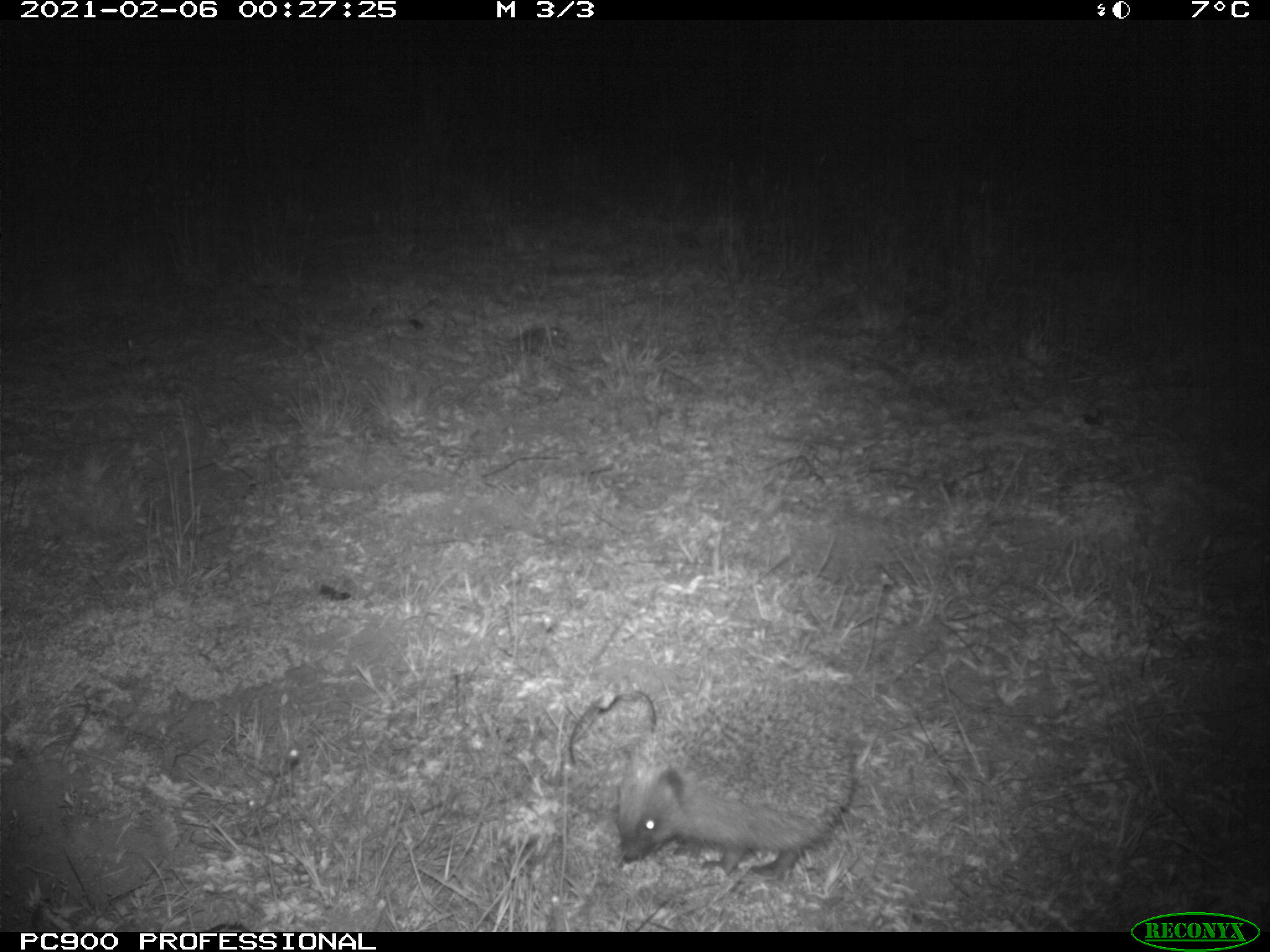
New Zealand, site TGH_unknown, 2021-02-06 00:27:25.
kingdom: Animalia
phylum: Chordata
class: Mammalia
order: Eulipotyphla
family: Erinaceidae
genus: Erinaceus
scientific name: Erinaceus europaeus europaeus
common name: european hedgehog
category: hedgehog